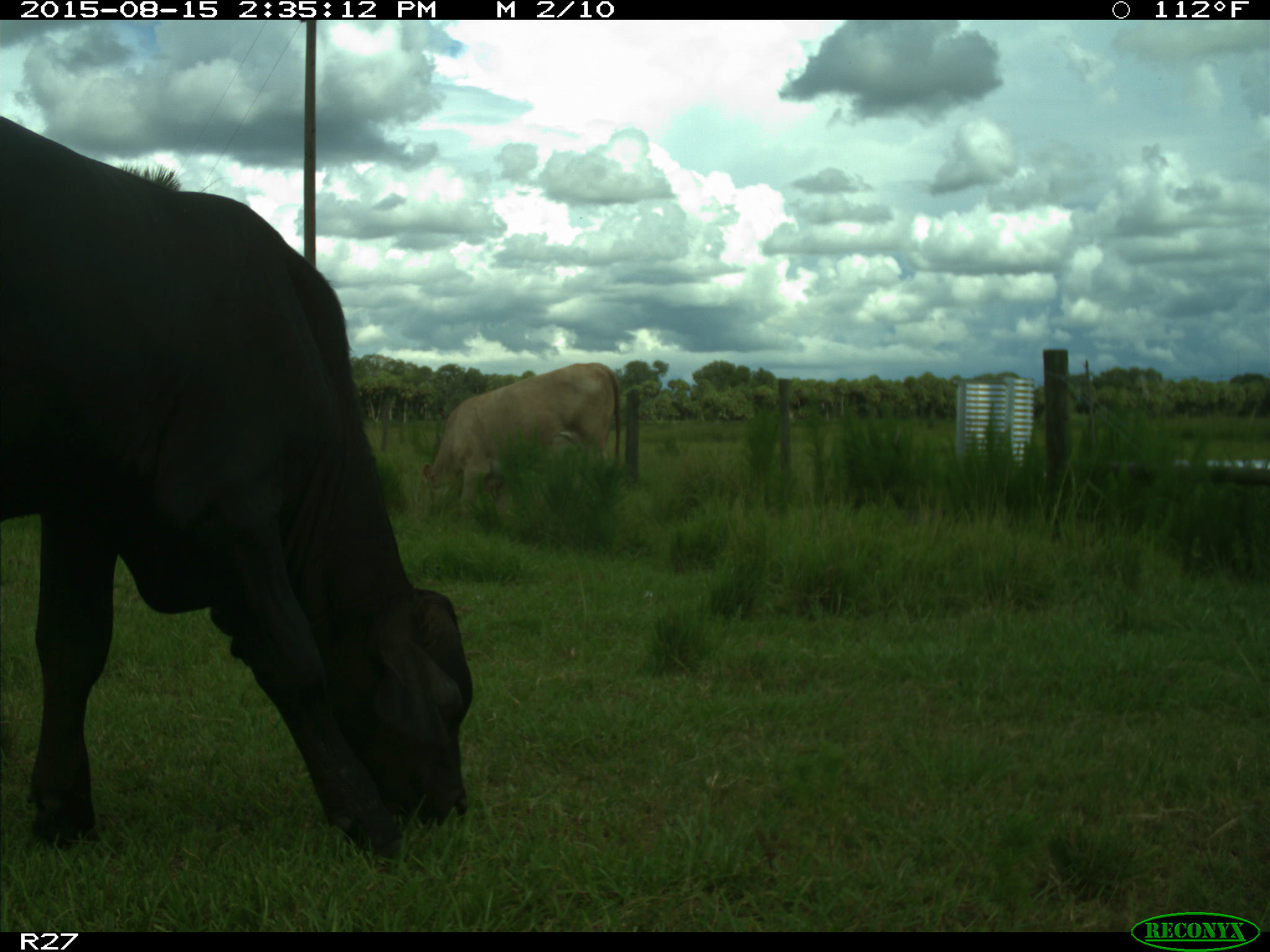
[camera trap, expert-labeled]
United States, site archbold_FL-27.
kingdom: Animalia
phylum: Chordata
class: Mammalia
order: Artiodactyla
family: Bovidae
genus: Bos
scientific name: Bos taurus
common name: domestic cow